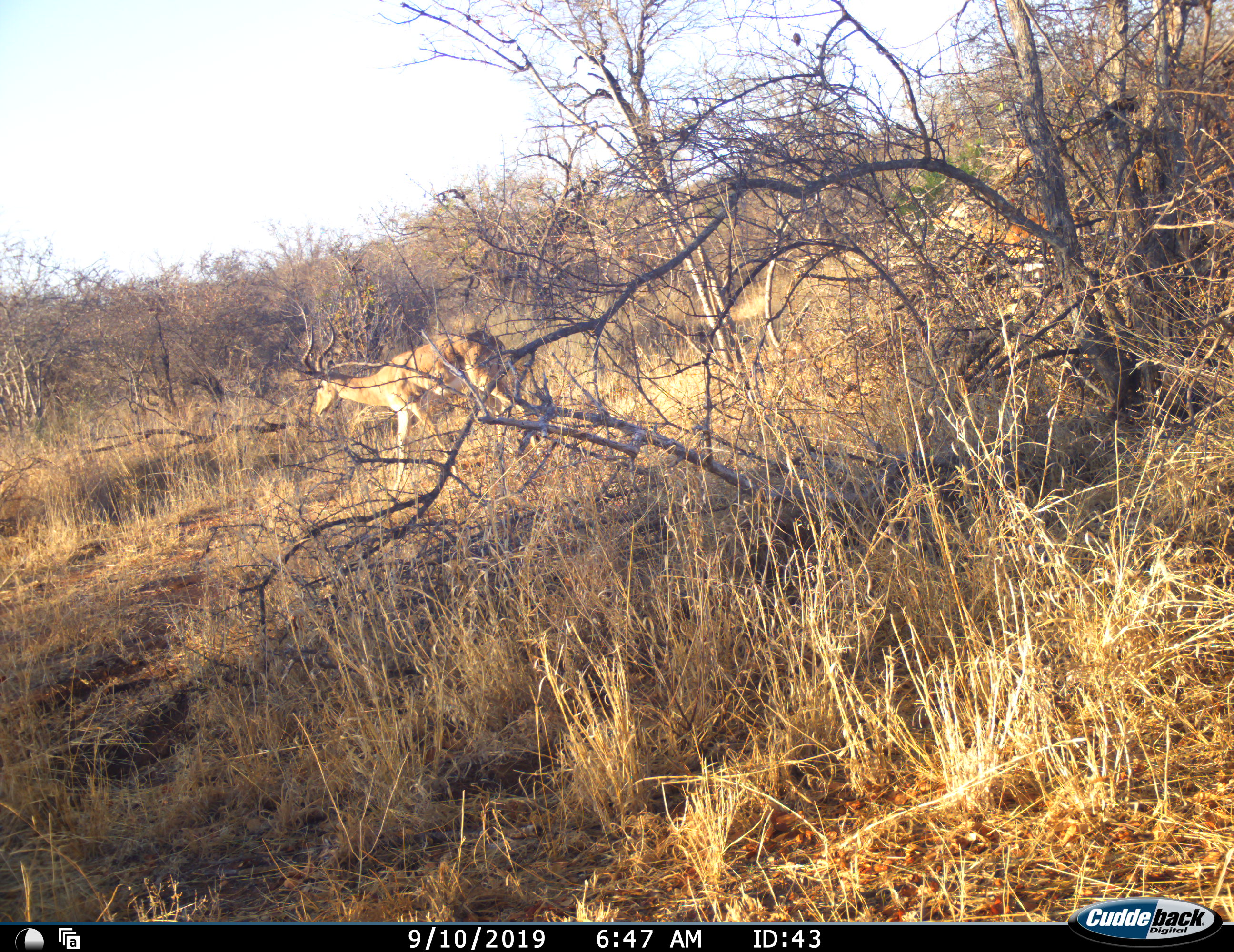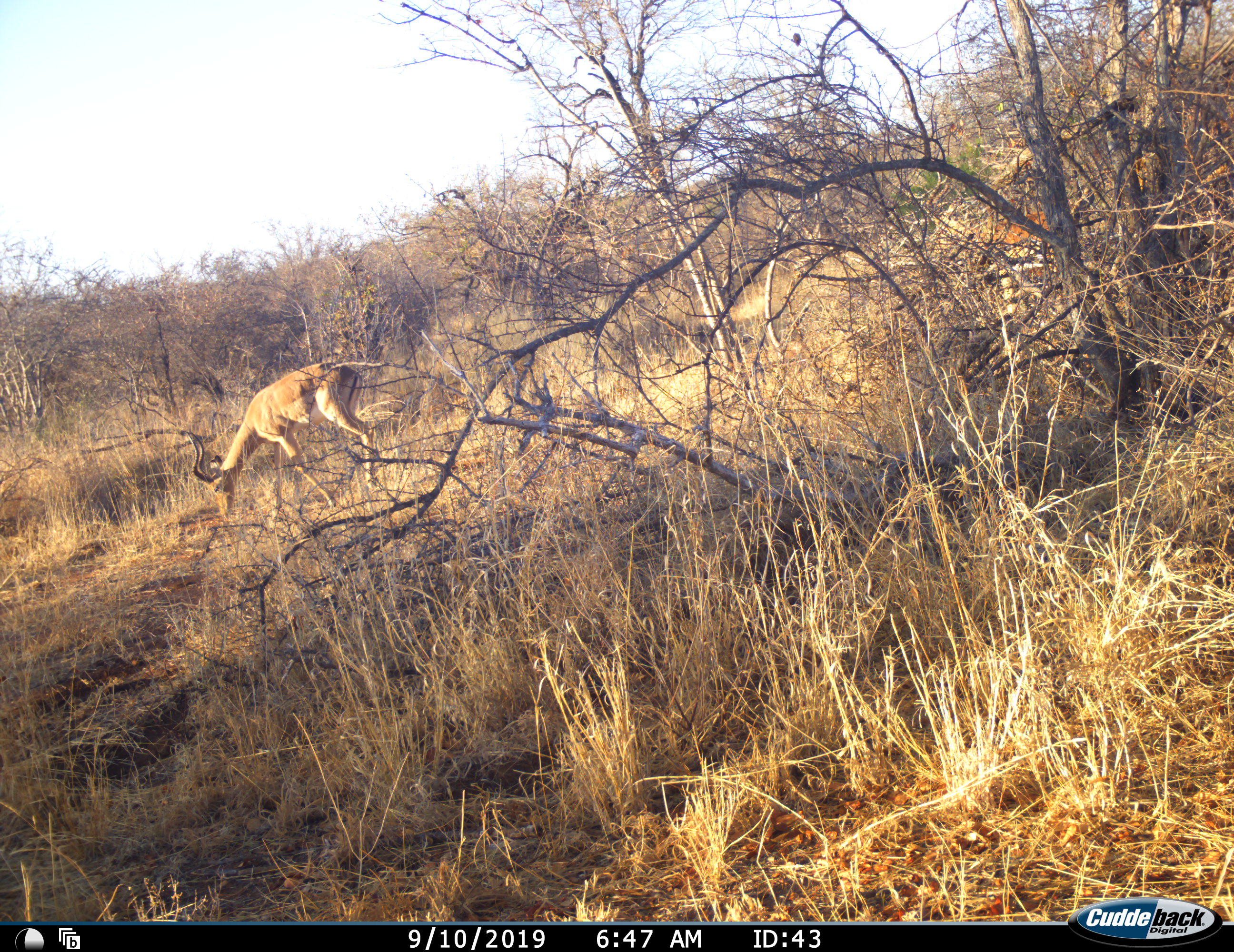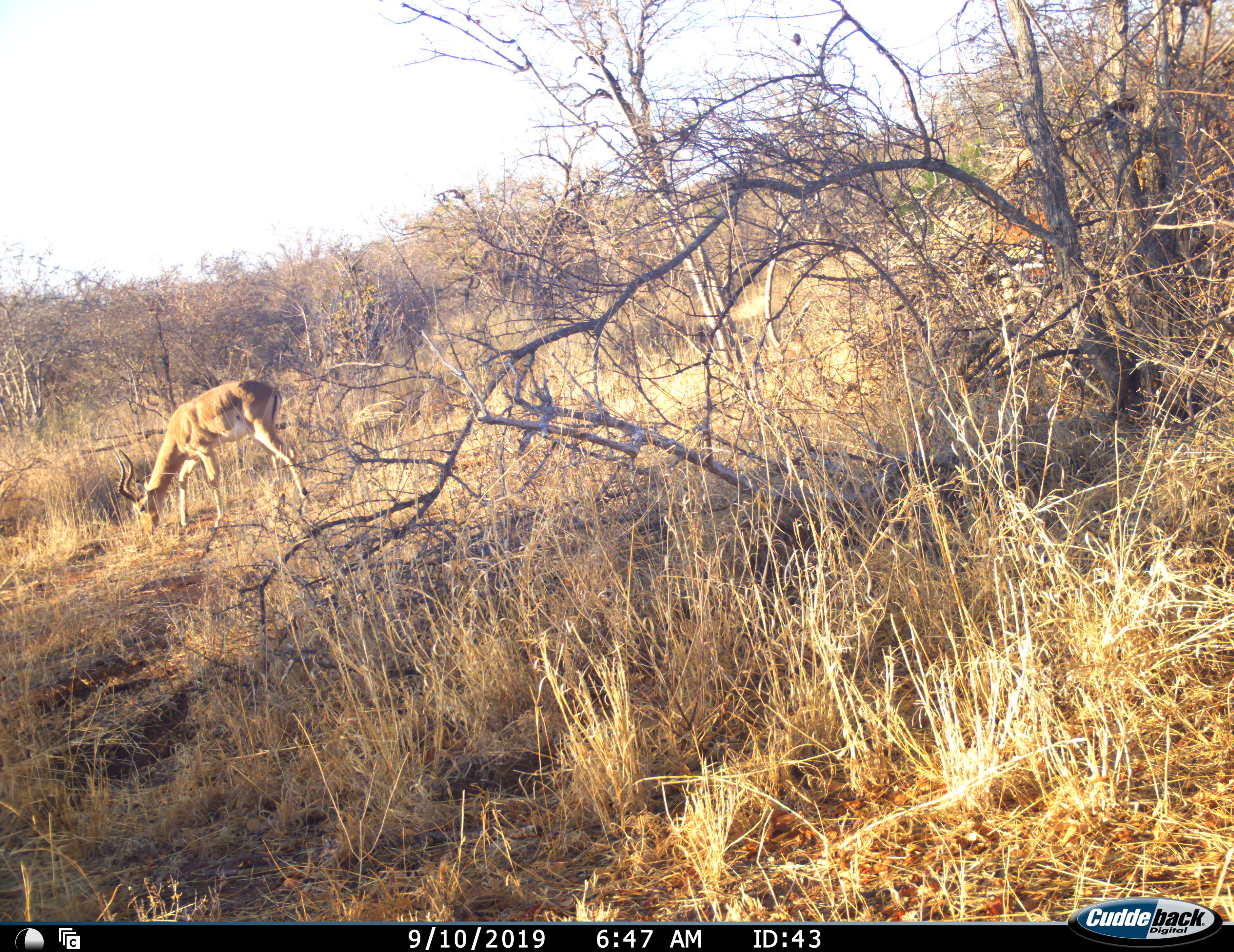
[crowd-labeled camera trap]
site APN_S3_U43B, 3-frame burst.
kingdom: Animalia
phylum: Chordata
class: Mammalia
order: Artiodactyla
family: Bovidae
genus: Aepyceros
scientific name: Aepyceros melampus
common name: impala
Impala (Aepyceros melampus), count 1. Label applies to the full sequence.